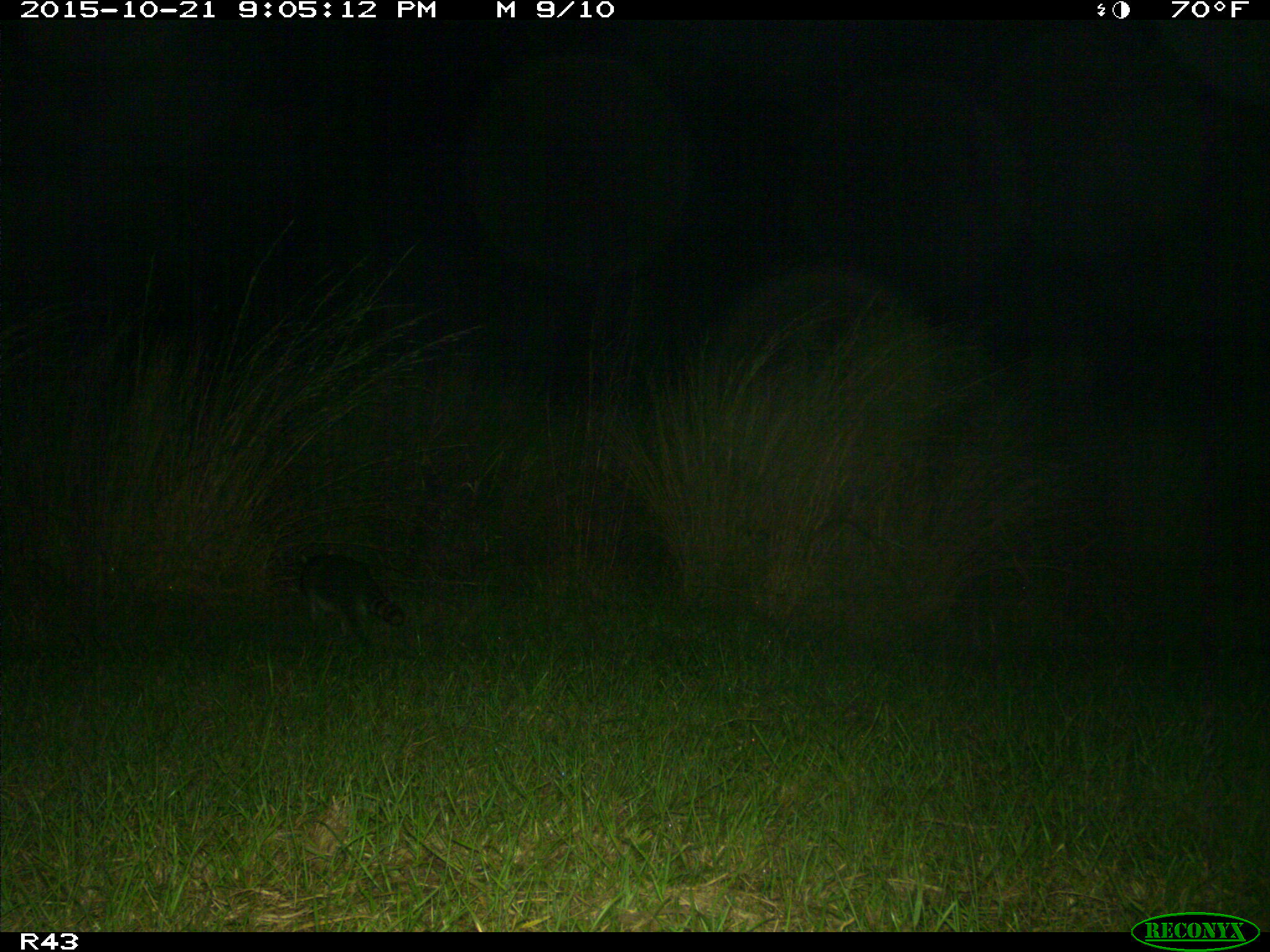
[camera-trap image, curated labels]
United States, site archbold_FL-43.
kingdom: Animalia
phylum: Chordata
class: Mammalia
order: Carnivora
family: Procyonidae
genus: Procyon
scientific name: Procyon lotor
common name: common raccoon